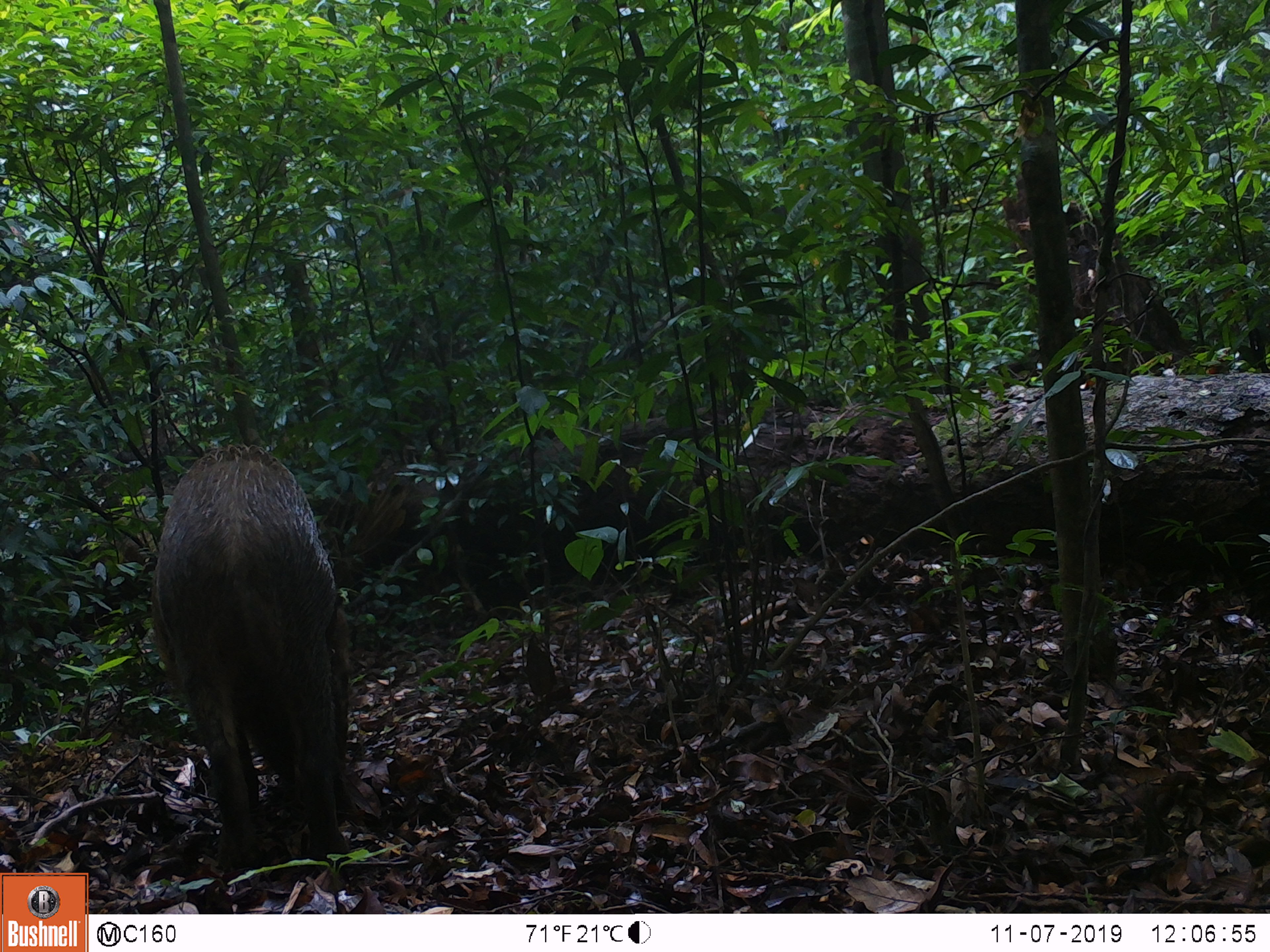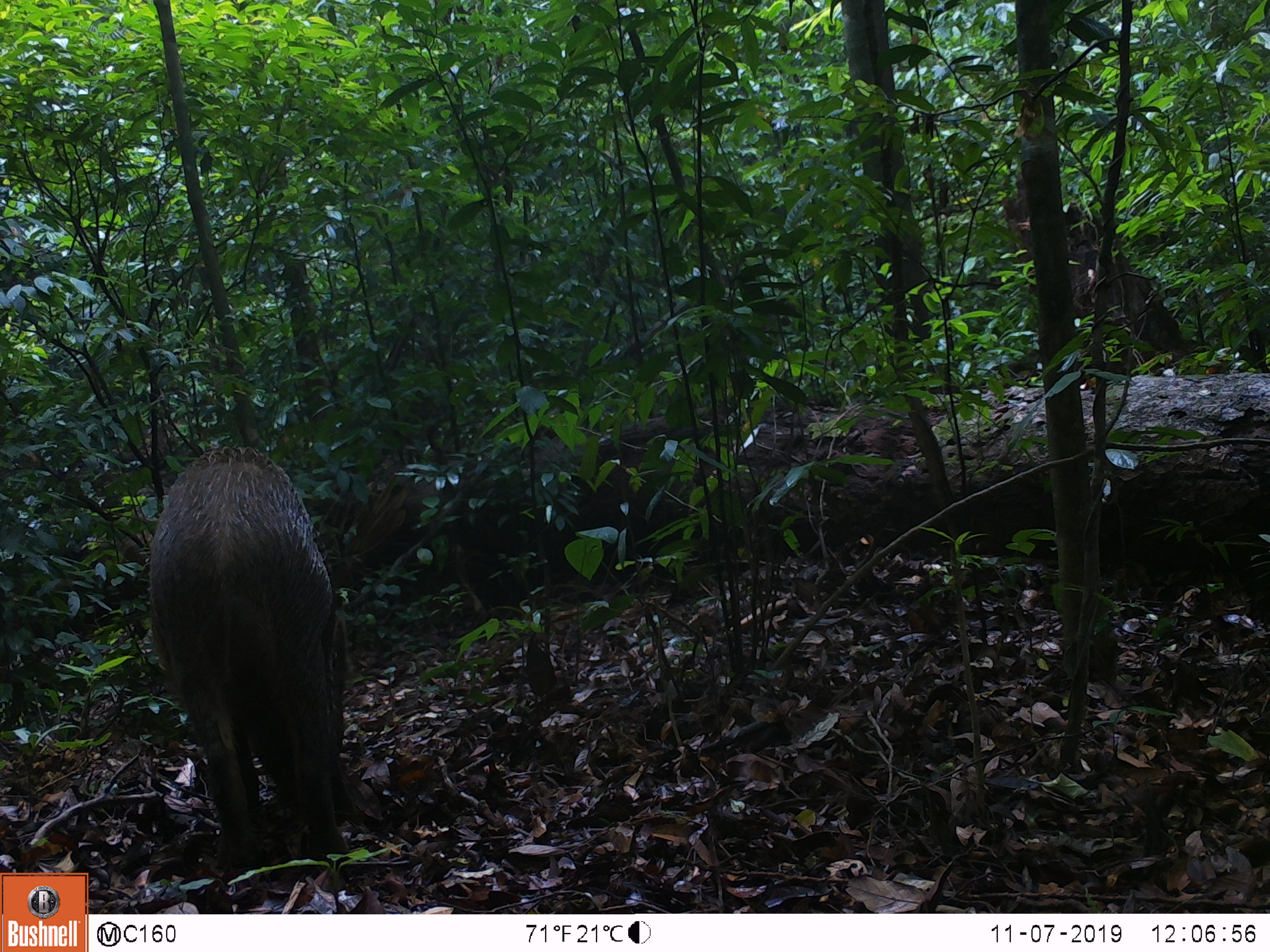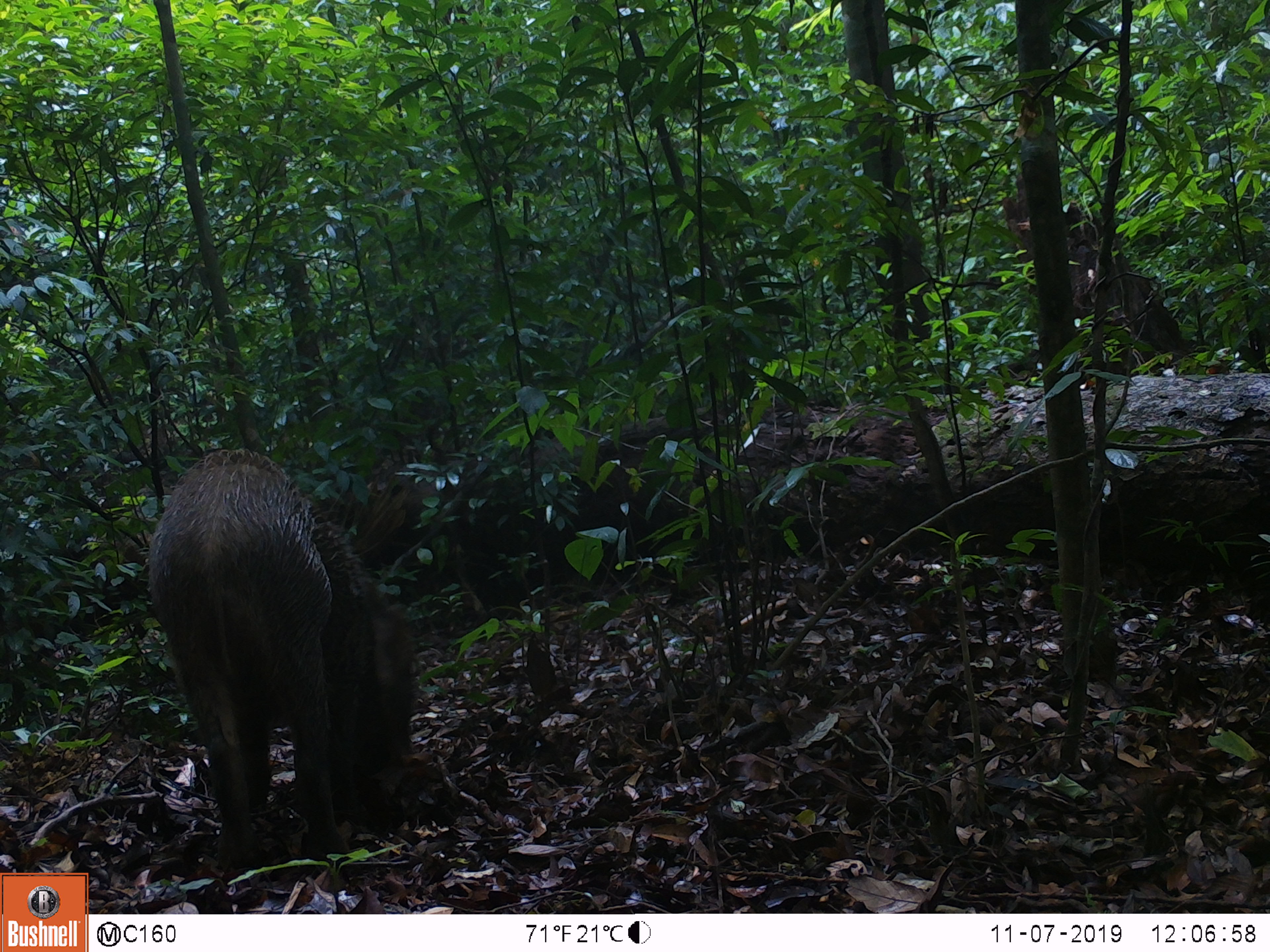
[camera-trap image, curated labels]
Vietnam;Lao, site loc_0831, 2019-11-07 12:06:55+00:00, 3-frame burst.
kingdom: Animalia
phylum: Chordata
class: Mammalia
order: Artiodactyla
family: Suidae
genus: Sus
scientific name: Sus scrofa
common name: eurasian wild pig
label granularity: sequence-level